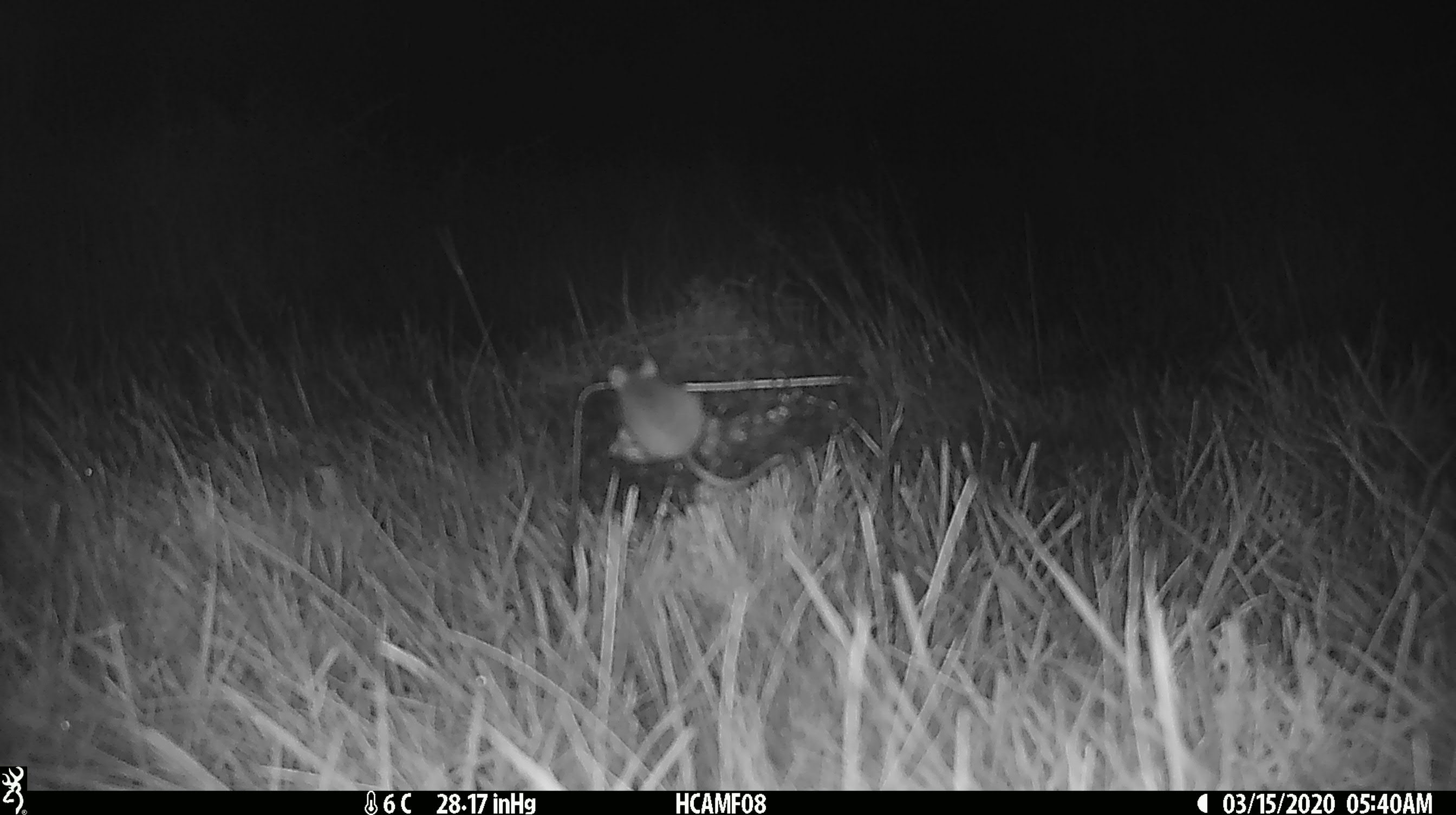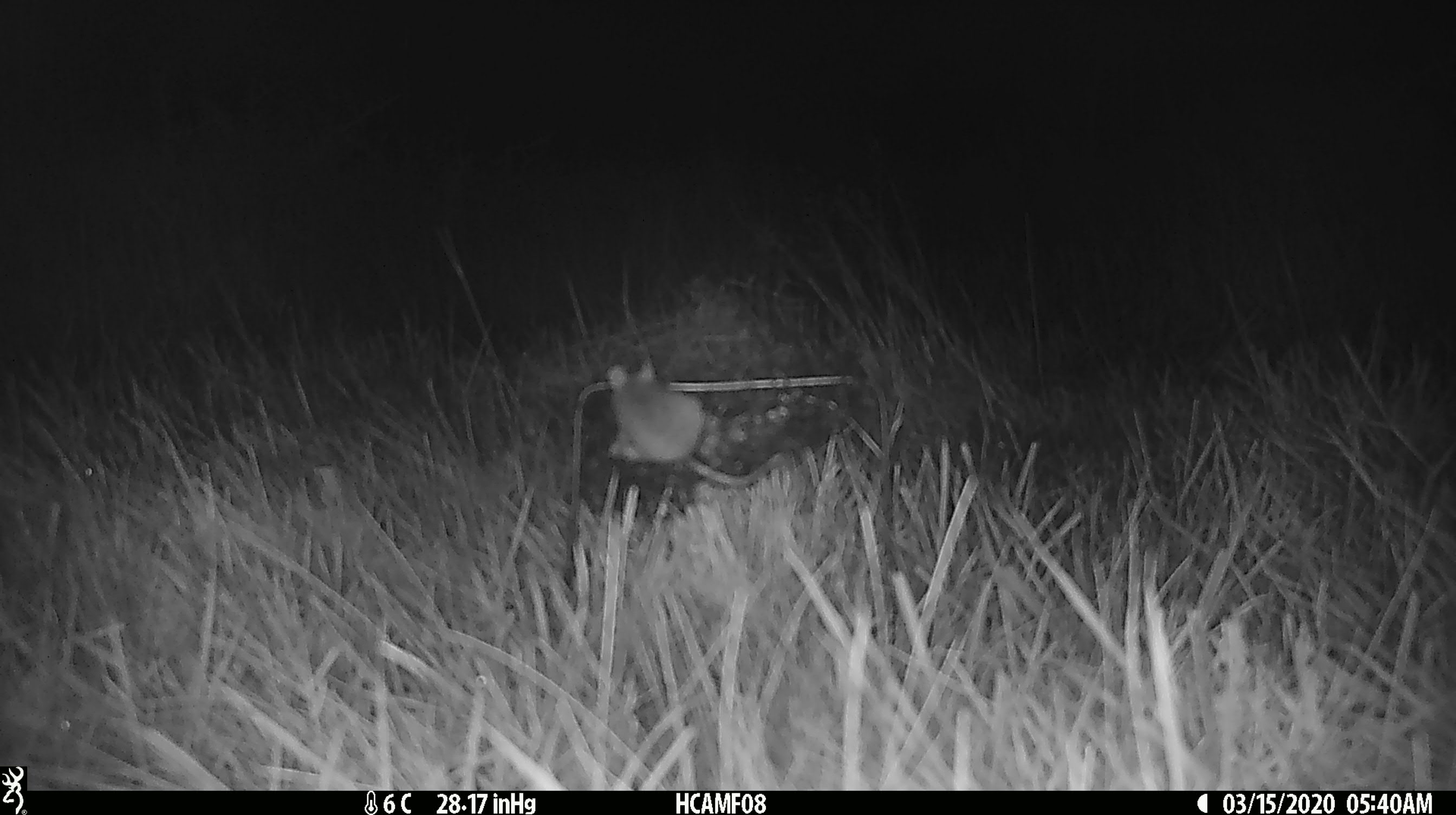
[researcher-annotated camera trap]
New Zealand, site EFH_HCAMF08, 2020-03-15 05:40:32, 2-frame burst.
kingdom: Animalia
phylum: Chordata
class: Mammalia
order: Rodentia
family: Muridae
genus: Mus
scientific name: Mus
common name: mouse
Mouse (Mus).